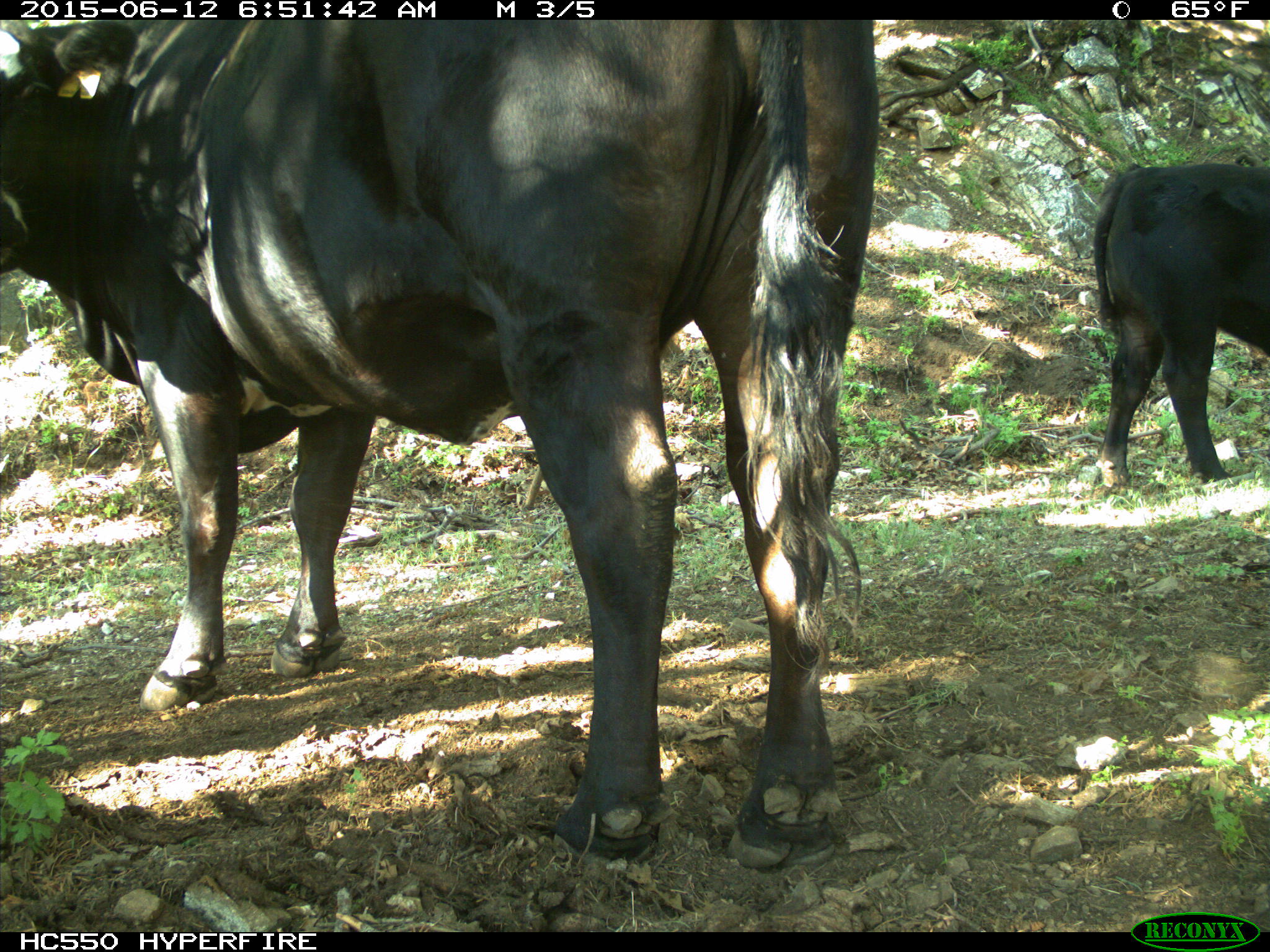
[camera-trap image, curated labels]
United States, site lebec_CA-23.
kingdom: Animalia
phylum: Chordata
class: Mammalia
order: Artiodactyla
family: Bovidae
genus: Bos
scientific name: Bos taurus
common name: domestic cow